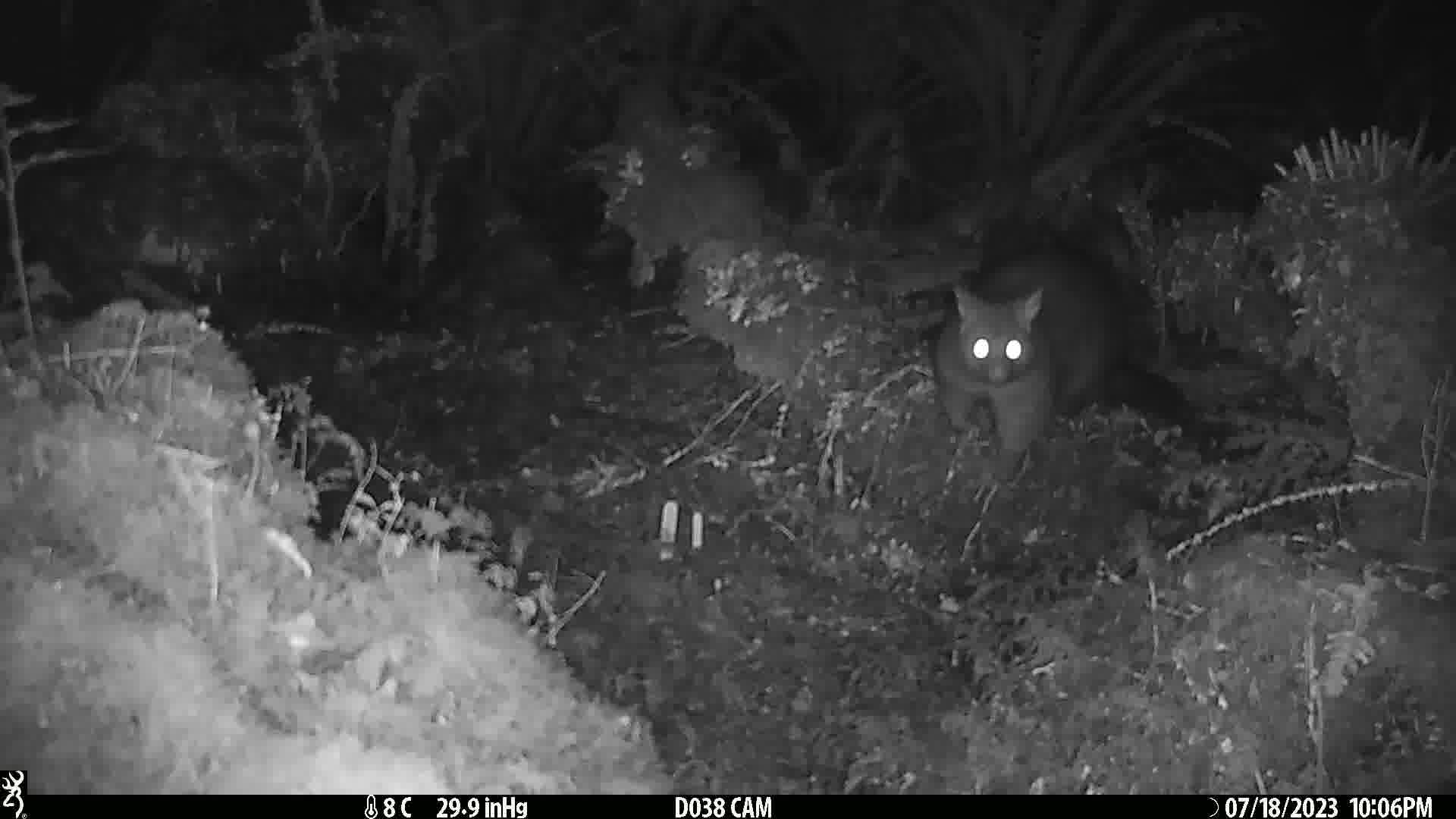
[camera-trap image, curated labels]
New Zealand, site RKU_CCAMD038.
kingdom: Animalia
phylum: Chordata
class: Mammalia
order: Diprotodontia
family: Phalangeridae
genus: Trichosurus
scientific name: Trichosurus vulpecula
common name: common brushtail possum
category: possum